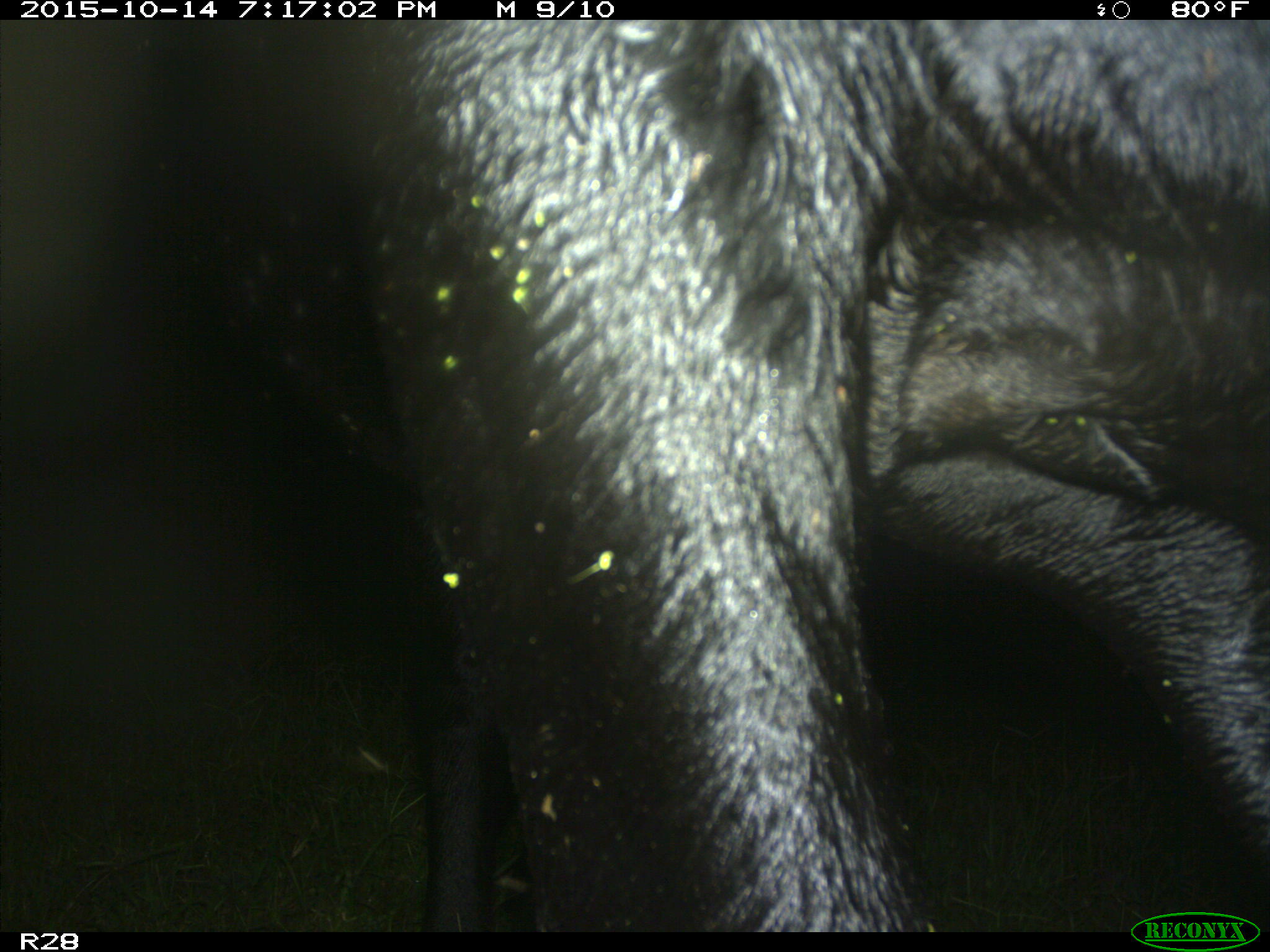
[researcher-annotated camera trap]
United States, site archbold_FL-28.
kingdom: Animalia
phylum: Chordata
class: Mammalia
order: Artiodactyla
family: Bovidae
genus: Bos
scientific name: Bos taurus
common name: domestic cow